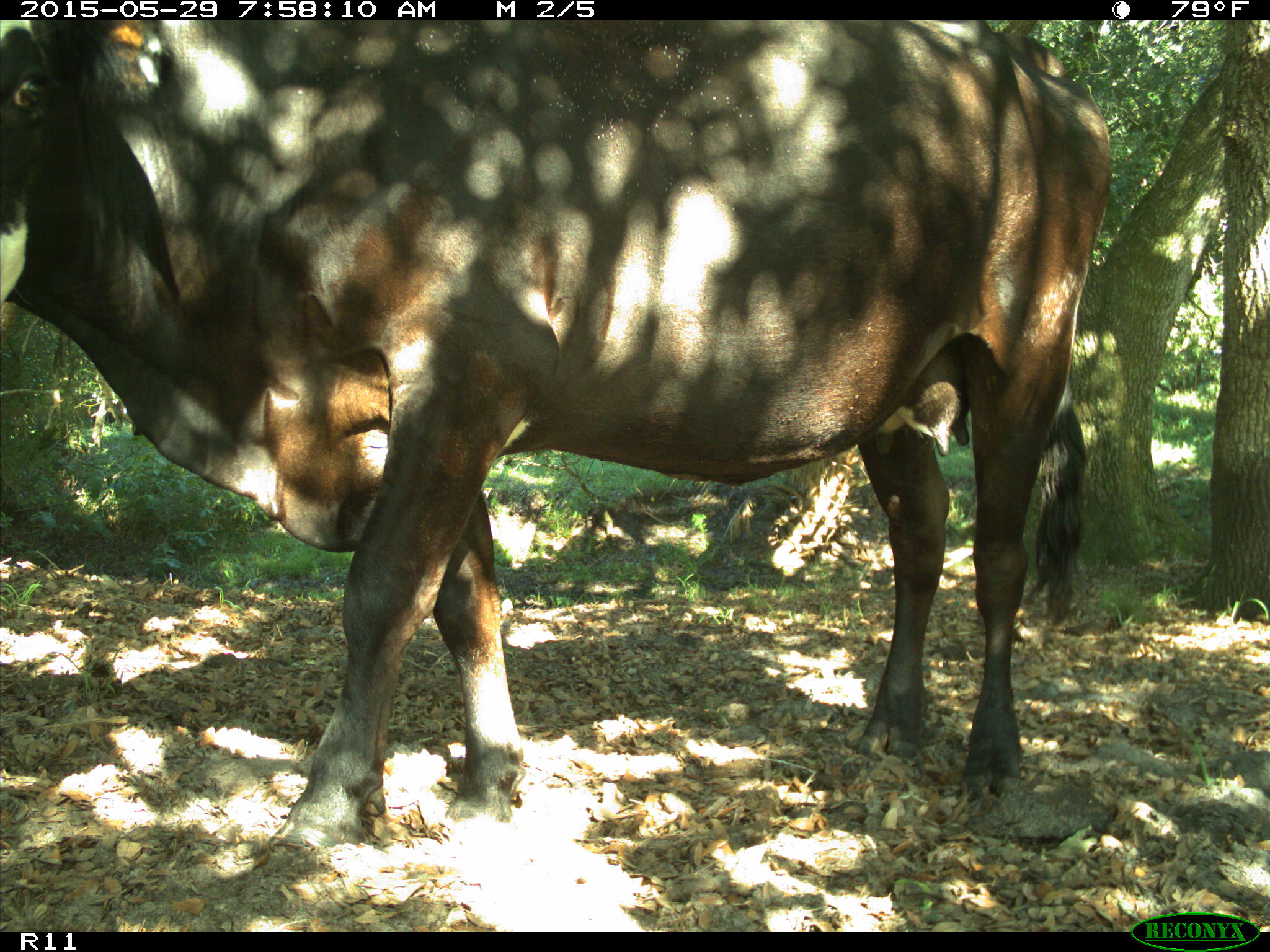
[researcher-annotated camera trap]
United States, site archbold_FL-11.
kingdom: Animalia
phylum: Chordata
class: Mammalia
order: Artiodactyla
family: Bovidae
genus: Bos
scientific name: Bos taurus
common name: domestic cow